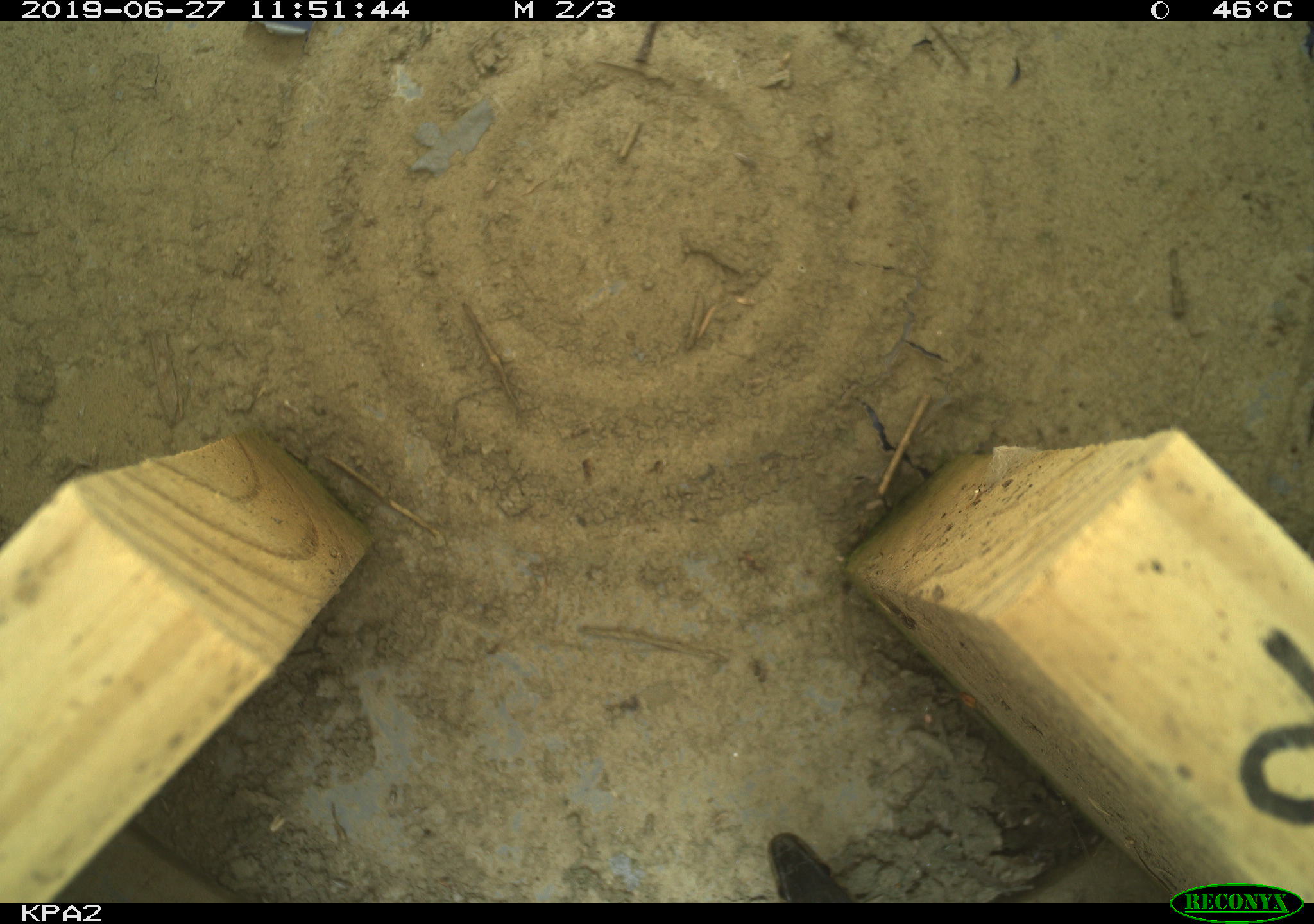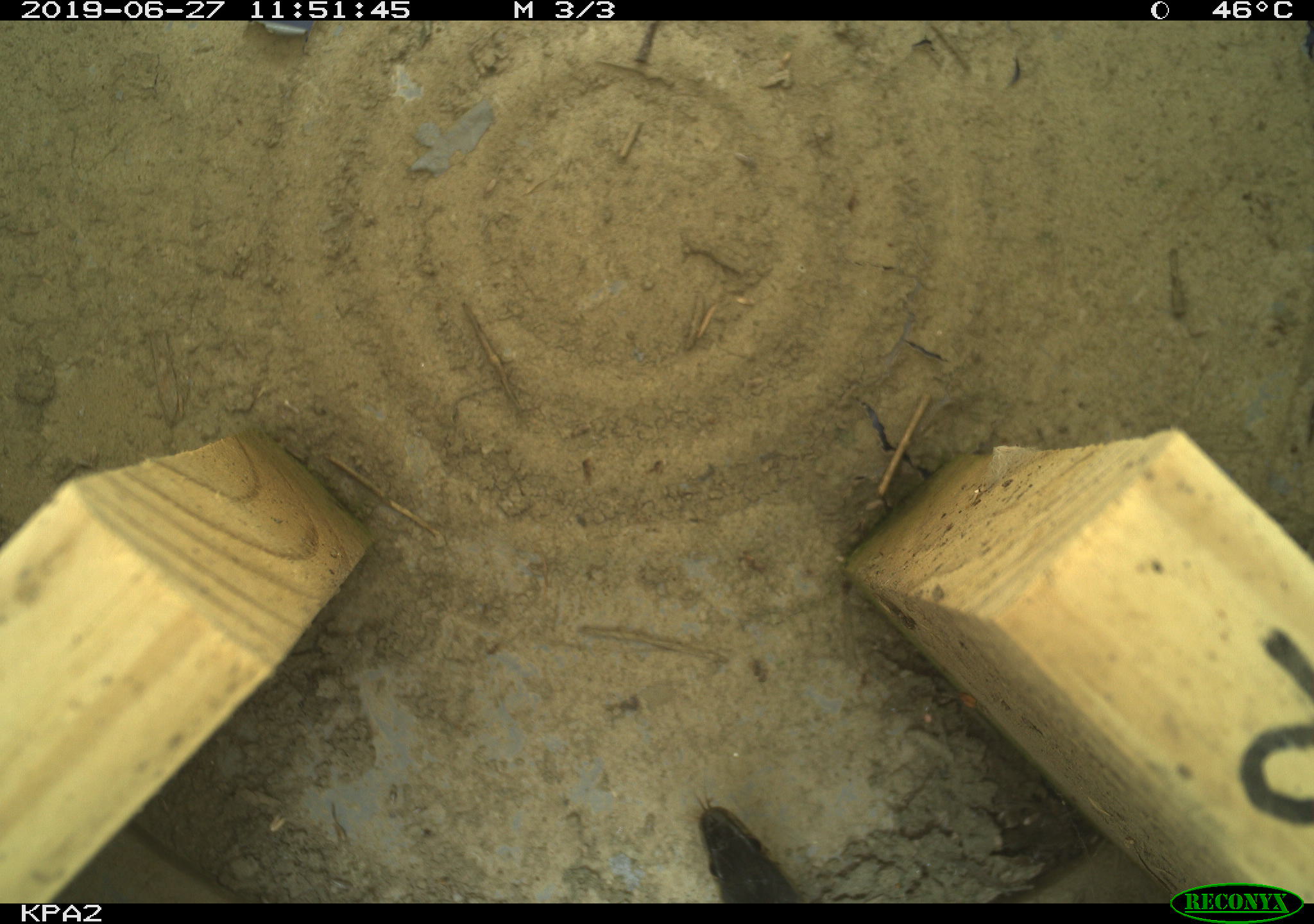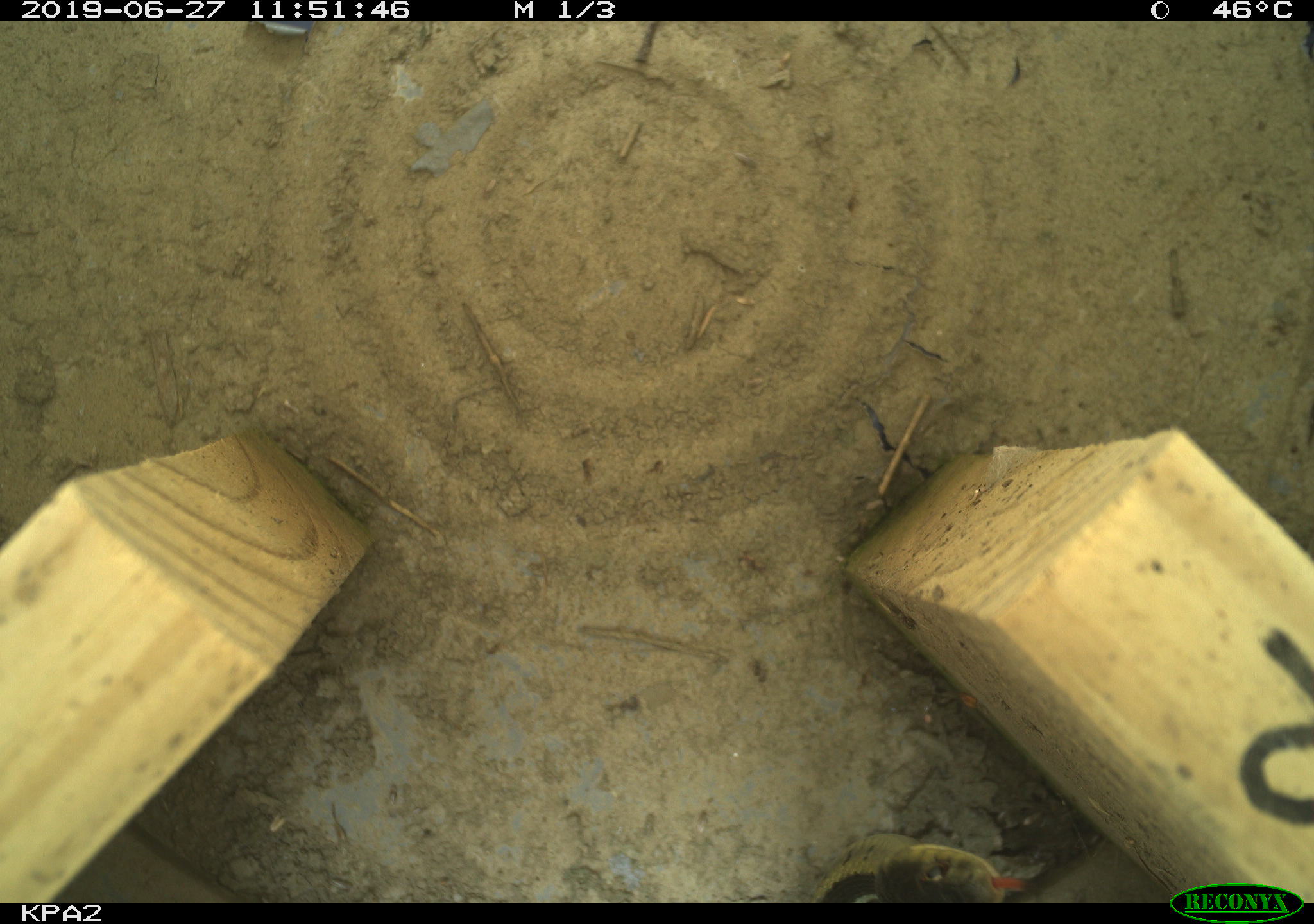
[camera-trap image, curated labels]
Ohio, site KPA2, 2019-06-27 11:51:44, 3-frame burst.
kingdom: Animalia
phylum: Chordata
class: Reptilia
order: Squamata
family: Colubridae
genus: Thamnophis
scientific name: Thamnophis sirtalis sirtalis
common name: eastern gartersnake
Eastern gartersnake (Thamnophis sirtalis sirtalis).